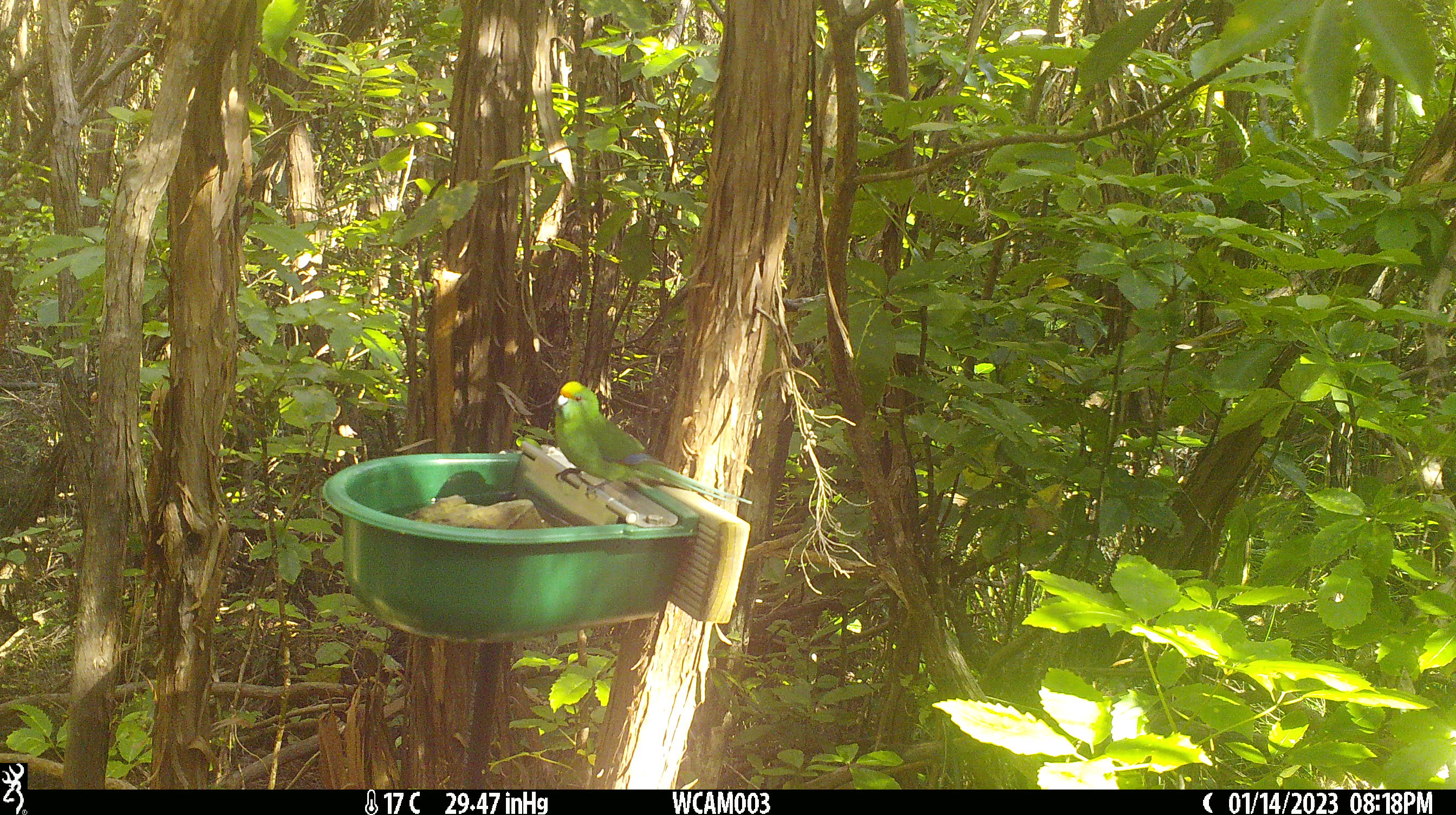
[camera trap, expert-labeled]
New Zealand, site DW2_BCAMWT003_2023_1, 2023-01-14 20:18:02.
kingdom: Animalia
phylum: Chordata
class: Aves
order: Psittaciformes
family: Psittaculidae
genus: Cyanoramphus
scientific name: Cyanoramphus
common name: parakeet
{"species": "parakeet (Cyanoramphus)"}